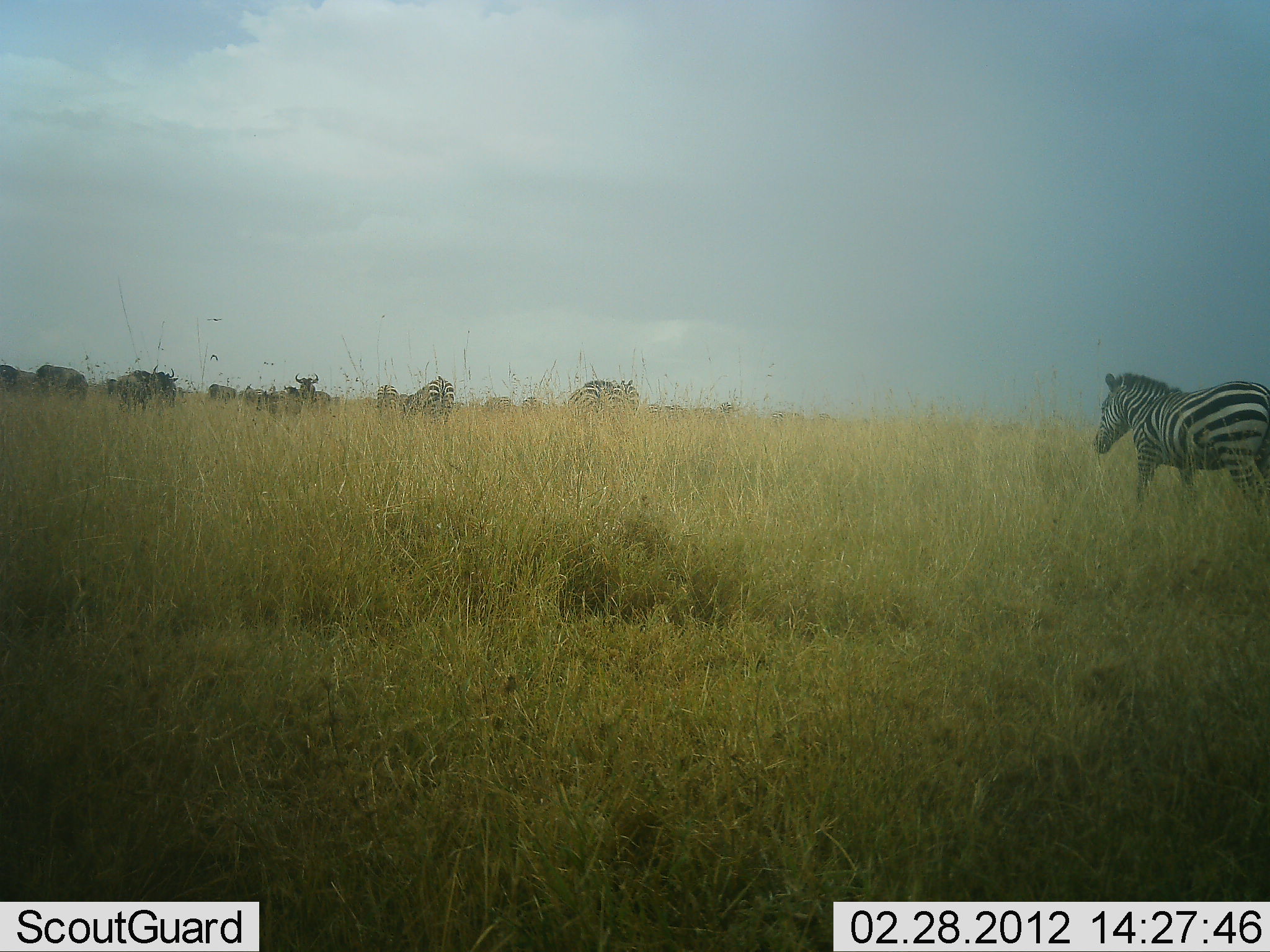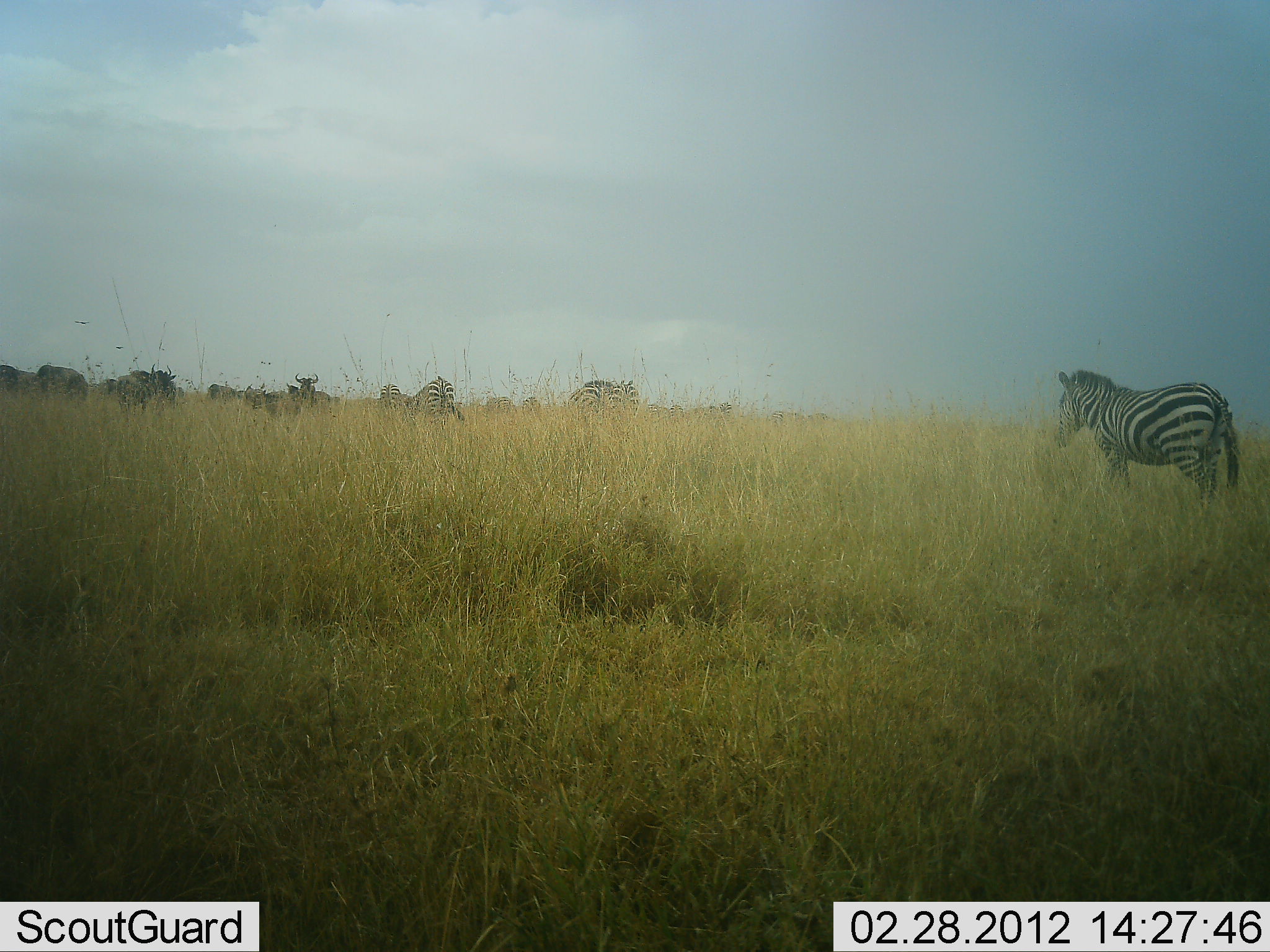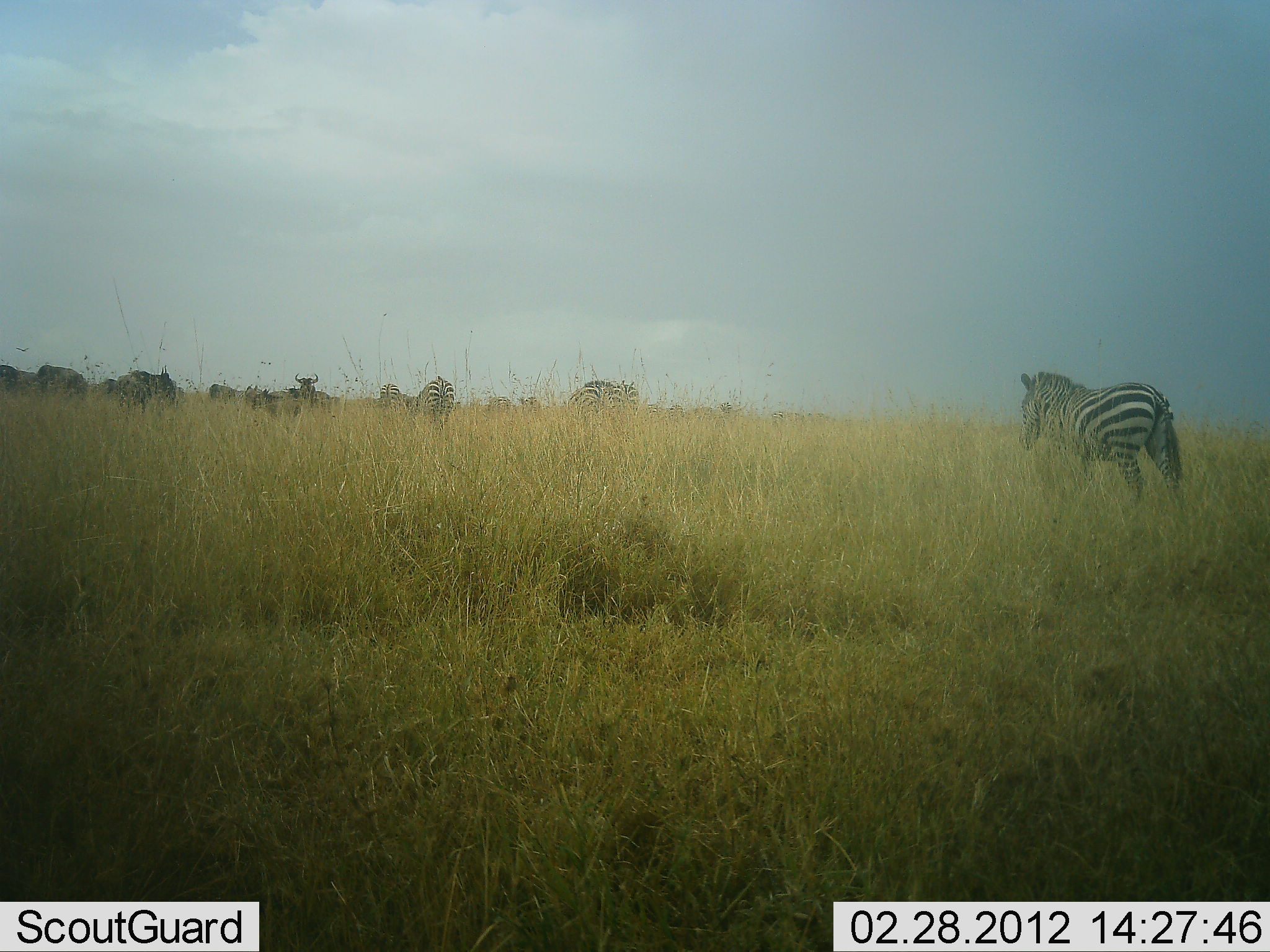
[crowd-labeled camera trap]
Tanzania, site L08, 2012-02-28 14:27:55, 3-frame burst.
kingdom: Animalia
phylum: Chordata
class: Mammalia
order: Artiodactyla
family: Bovidae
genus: Connochaetes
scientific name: Connochaetes taurinus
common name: blue wildebeest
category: wildebeest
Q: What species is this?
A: Wildebeest (blue wildebeest) (Connochaetes taurinus).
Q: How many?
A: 7.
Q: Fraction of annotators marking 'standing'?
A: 71%.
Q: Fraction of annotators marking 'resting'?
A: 0%.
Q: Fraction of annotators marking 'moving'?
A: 21%.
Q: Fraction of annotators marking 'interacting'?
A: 0%.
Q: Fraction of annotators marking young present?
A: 0%.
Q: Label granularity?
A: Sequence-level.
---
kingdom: Animalia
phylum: Chordata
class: Mammalia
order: Perissodactyla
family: Equidae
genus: Equus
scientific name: Equus quagga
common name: plains zebra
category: zebra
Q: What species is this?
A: Zebra (plains zebra) (Equus quagga).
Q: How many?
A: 4.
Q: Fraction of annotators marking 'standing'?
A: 61%.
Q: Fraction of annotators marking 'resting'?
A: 0%.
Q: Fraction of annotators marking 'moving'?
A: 72%.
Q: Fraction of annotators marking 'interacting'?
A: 6%.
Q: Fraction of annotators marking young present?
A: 0%.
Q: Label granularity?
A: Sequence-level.